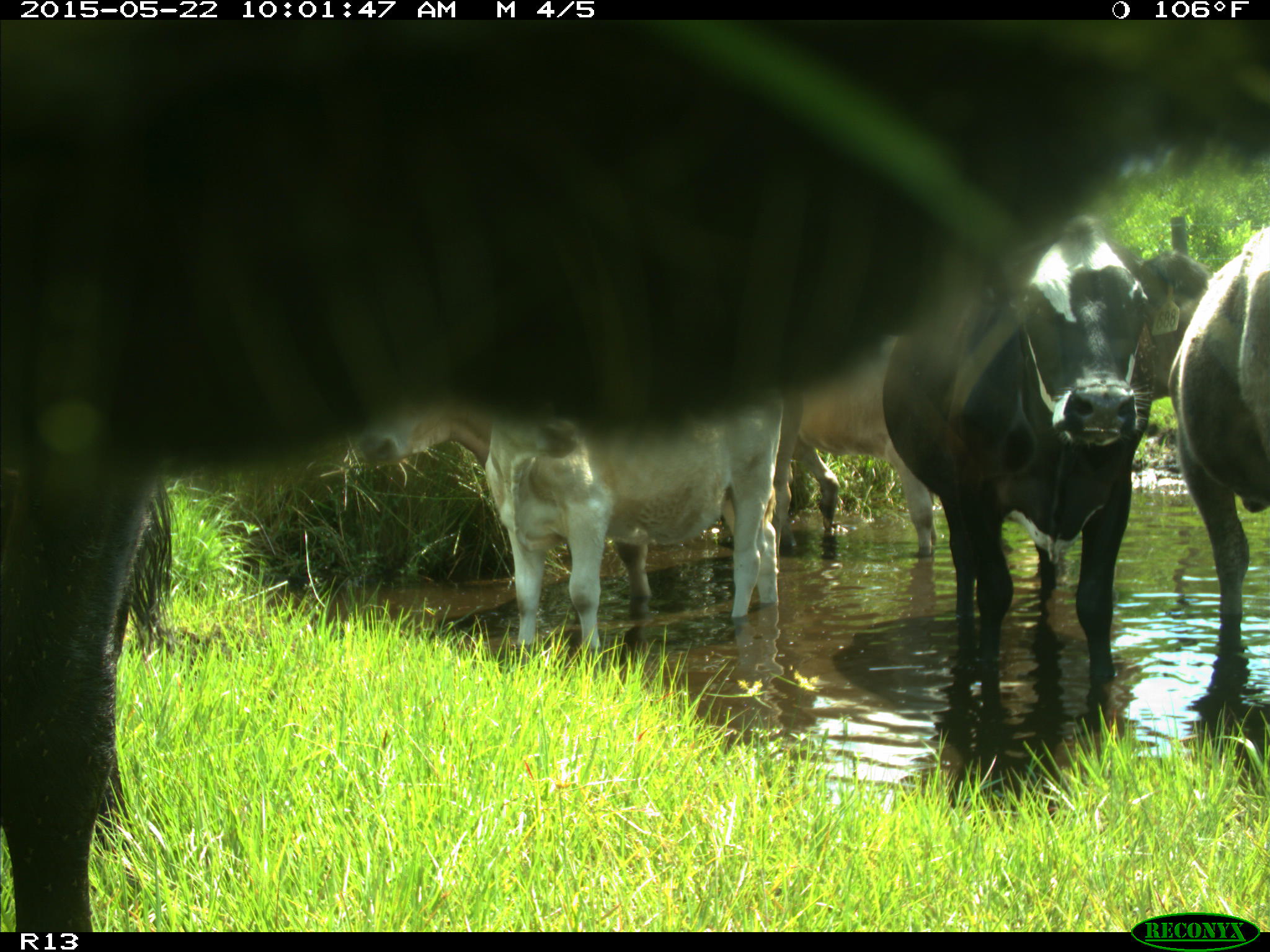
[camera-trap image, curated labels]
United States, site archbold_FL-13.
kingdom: Animalia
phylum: Chordata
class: Mammalia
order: Artiodactyla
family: Bovidae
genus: Bos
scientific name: Bos taurus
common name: domestic cow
Bos taurus (domestic cow).